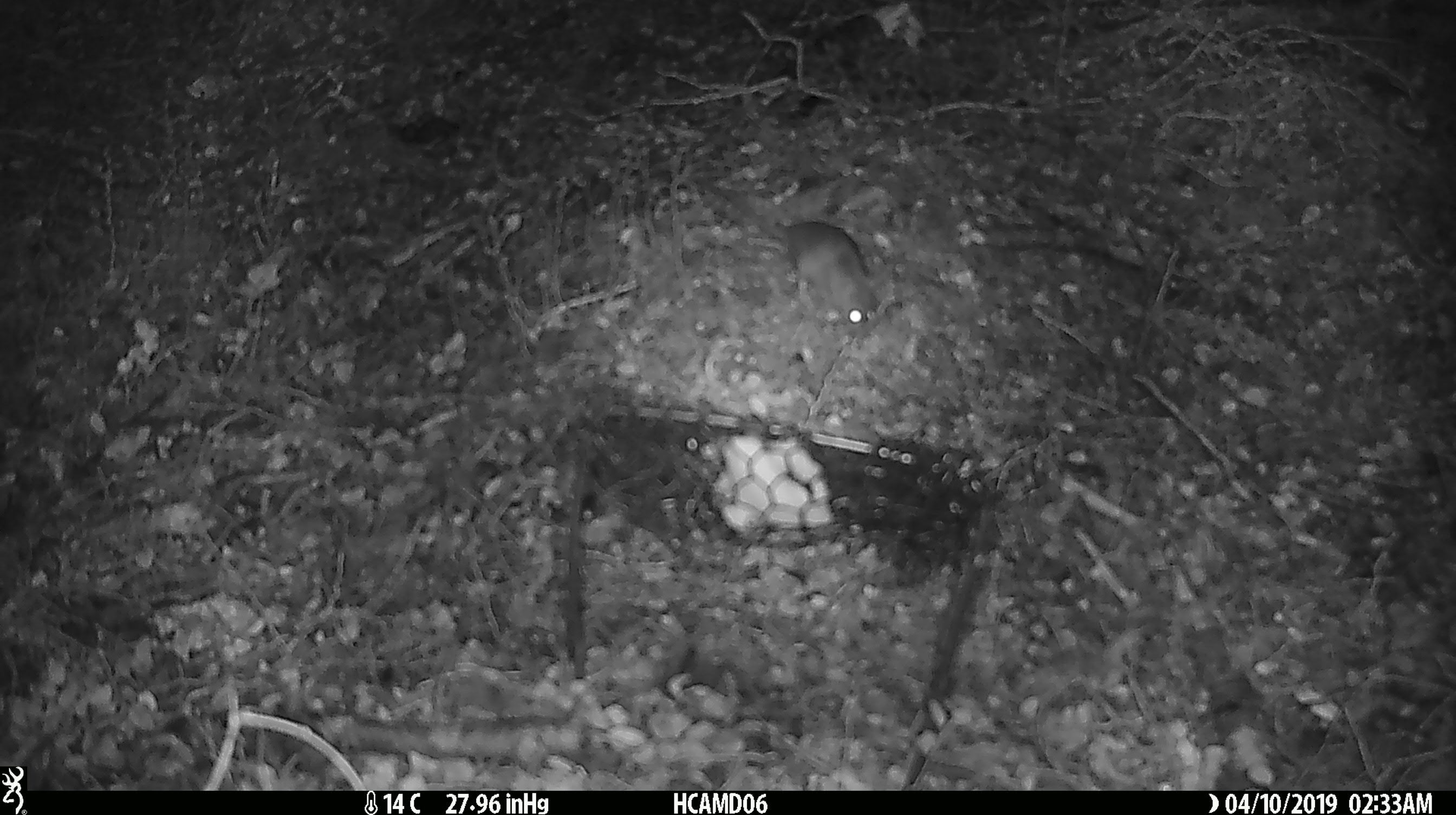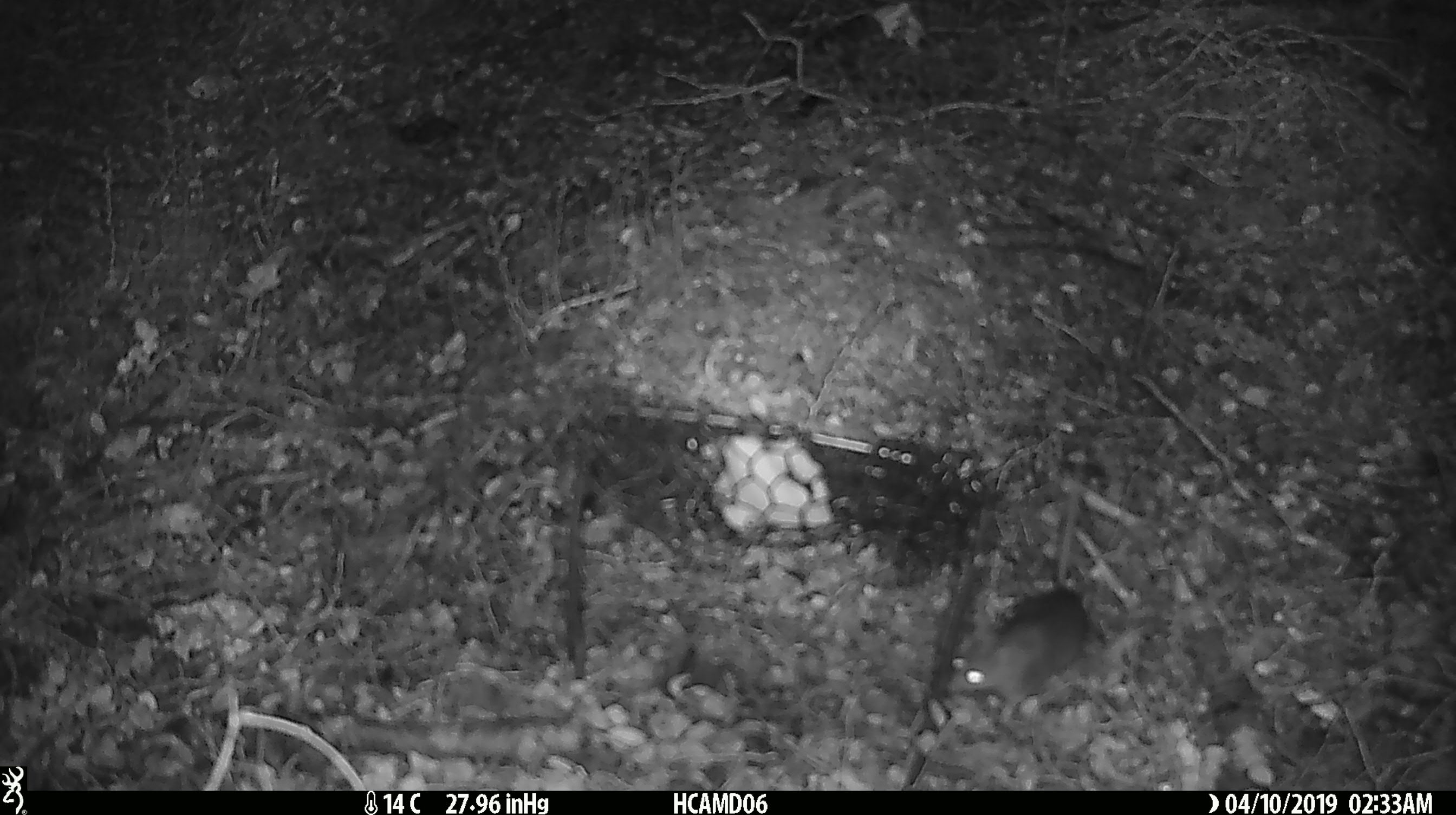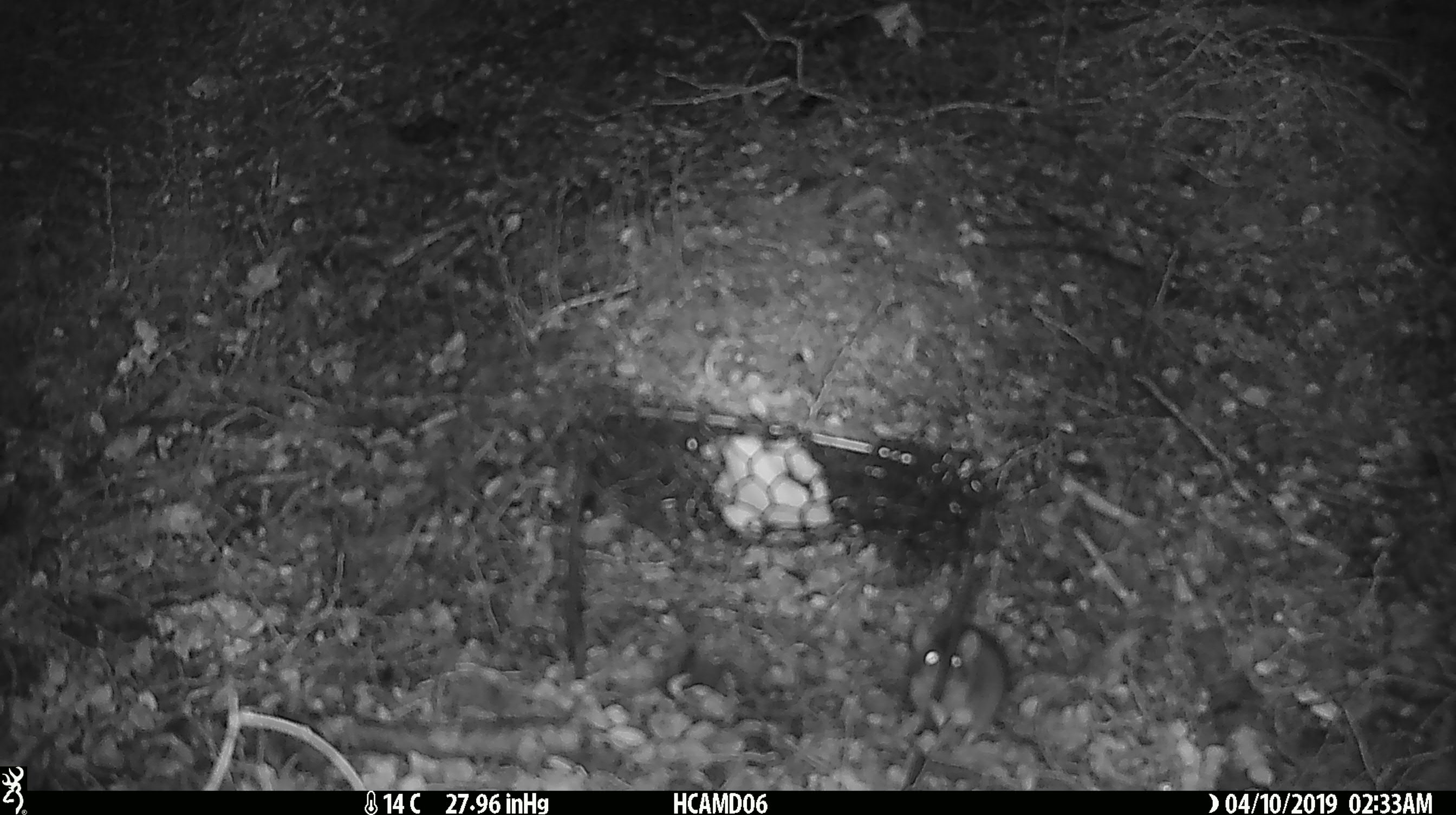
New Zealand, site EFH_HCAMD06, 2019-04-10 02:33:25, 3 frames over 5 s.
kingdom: Animalia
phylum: Chordata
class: Mammalia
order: Rodentia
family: Muridae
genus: Mus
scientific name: Mus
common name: mouse